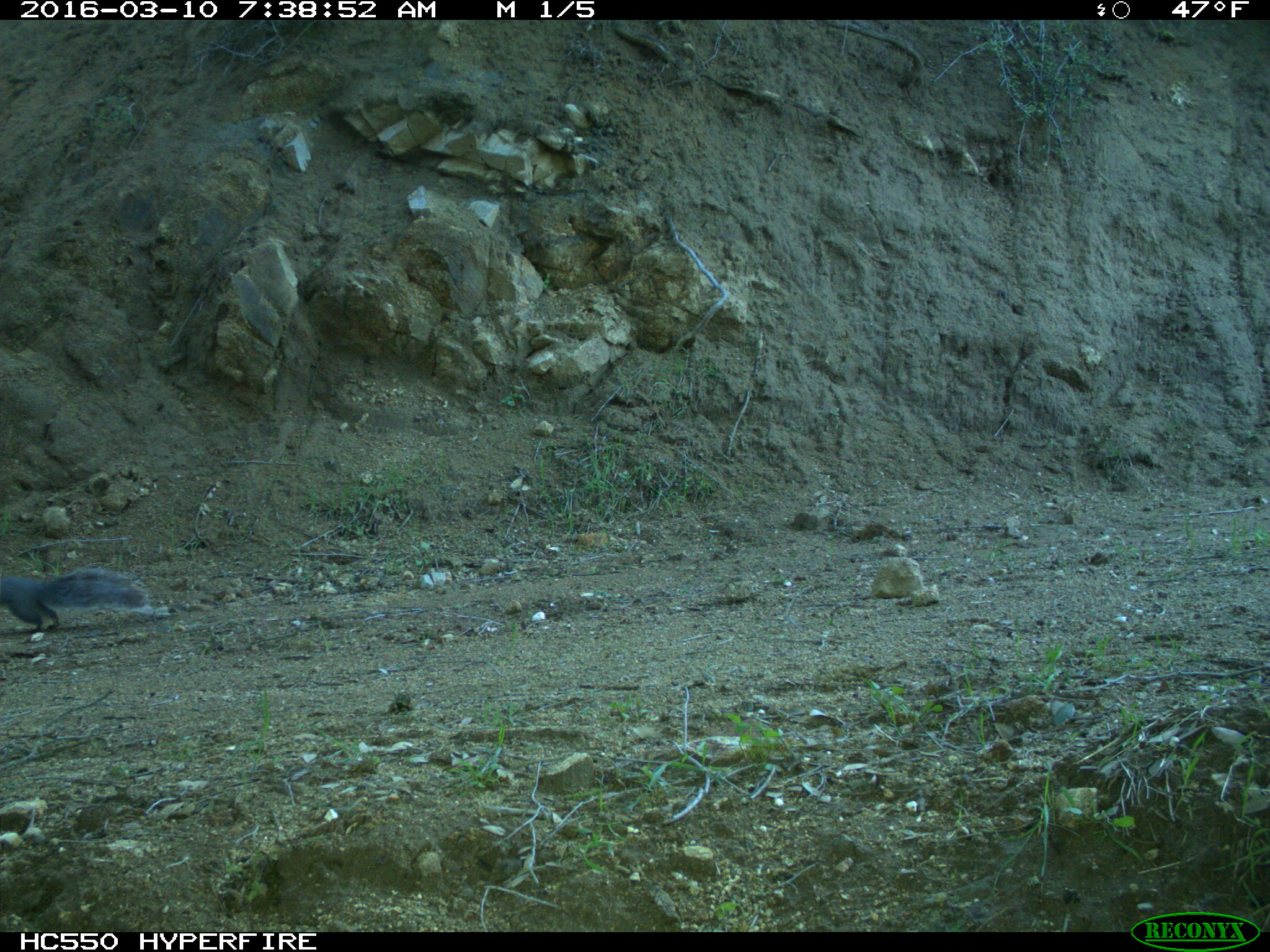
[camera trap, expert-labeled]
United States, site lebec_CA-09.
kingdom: Animalia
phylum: Chordata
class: Mammalia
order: Rodentia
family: Sciuridae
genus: Sciurus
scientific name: Sciurus carolinensis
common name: eastern gray squirrel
Sciurus carolinensis (eastern gray squirrel).